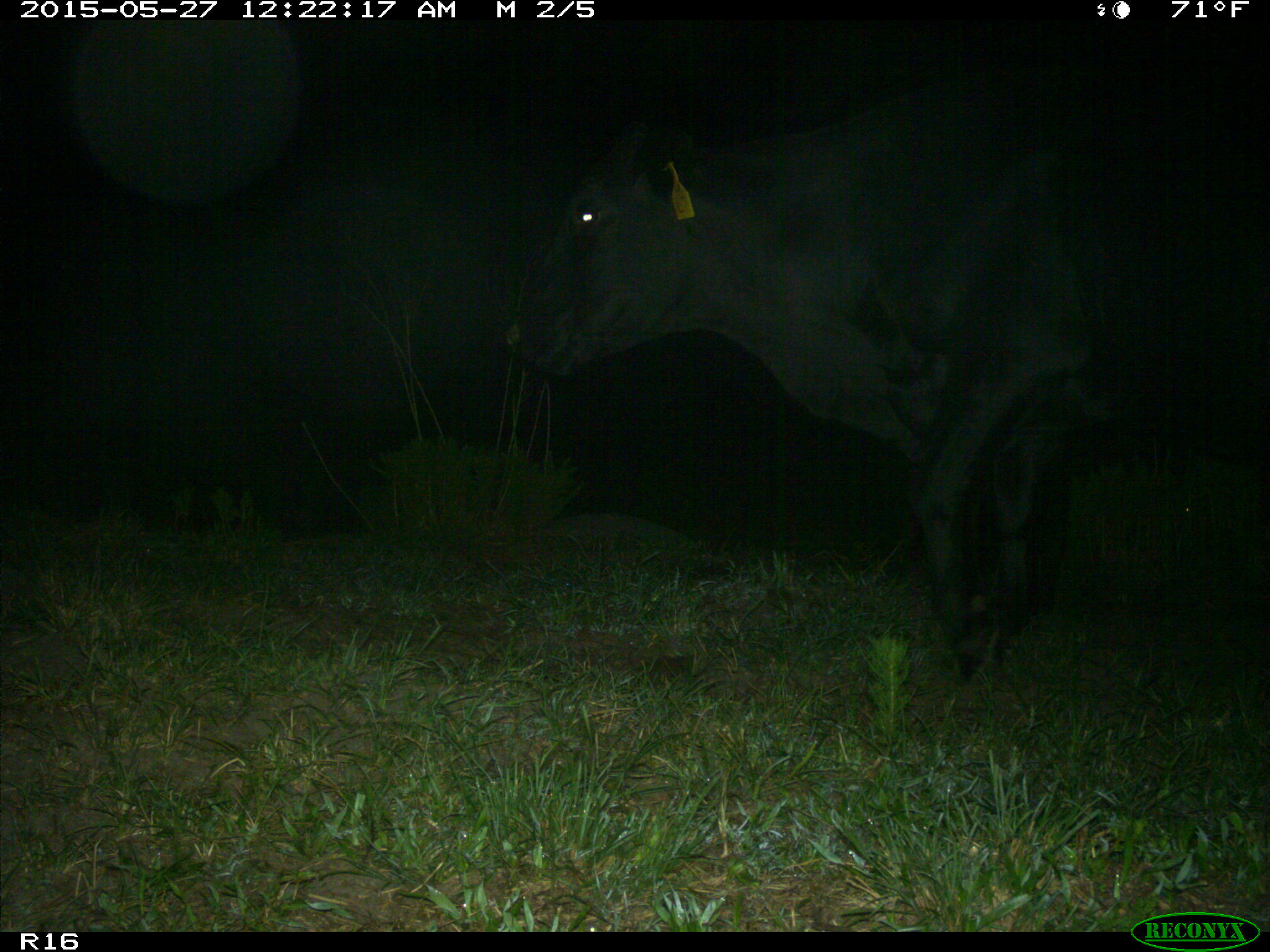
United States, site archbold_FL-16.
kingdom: Animalia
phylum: Chordata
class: Mammalia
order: Artiodactyla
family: Bovidae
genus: Bos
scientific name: Bos taurus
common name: domestic cow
Bos taurus (domestic cow).